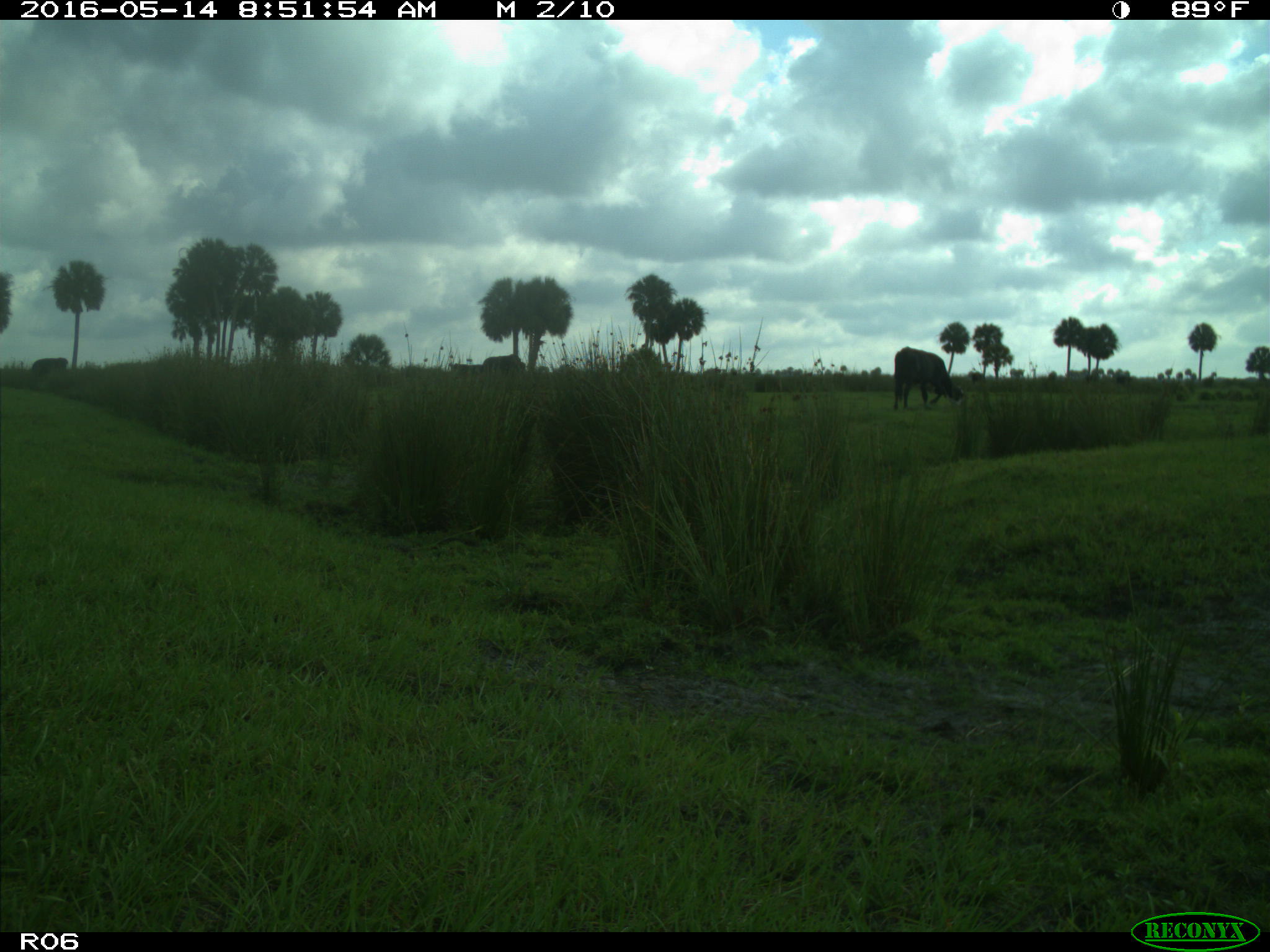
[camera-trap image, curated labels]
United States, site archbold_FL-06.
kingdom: Animalia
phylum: Chordata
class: Mammalia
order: Artiodactyla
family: Bovidae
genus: Bos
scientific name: Bos taurus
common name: domestic cow